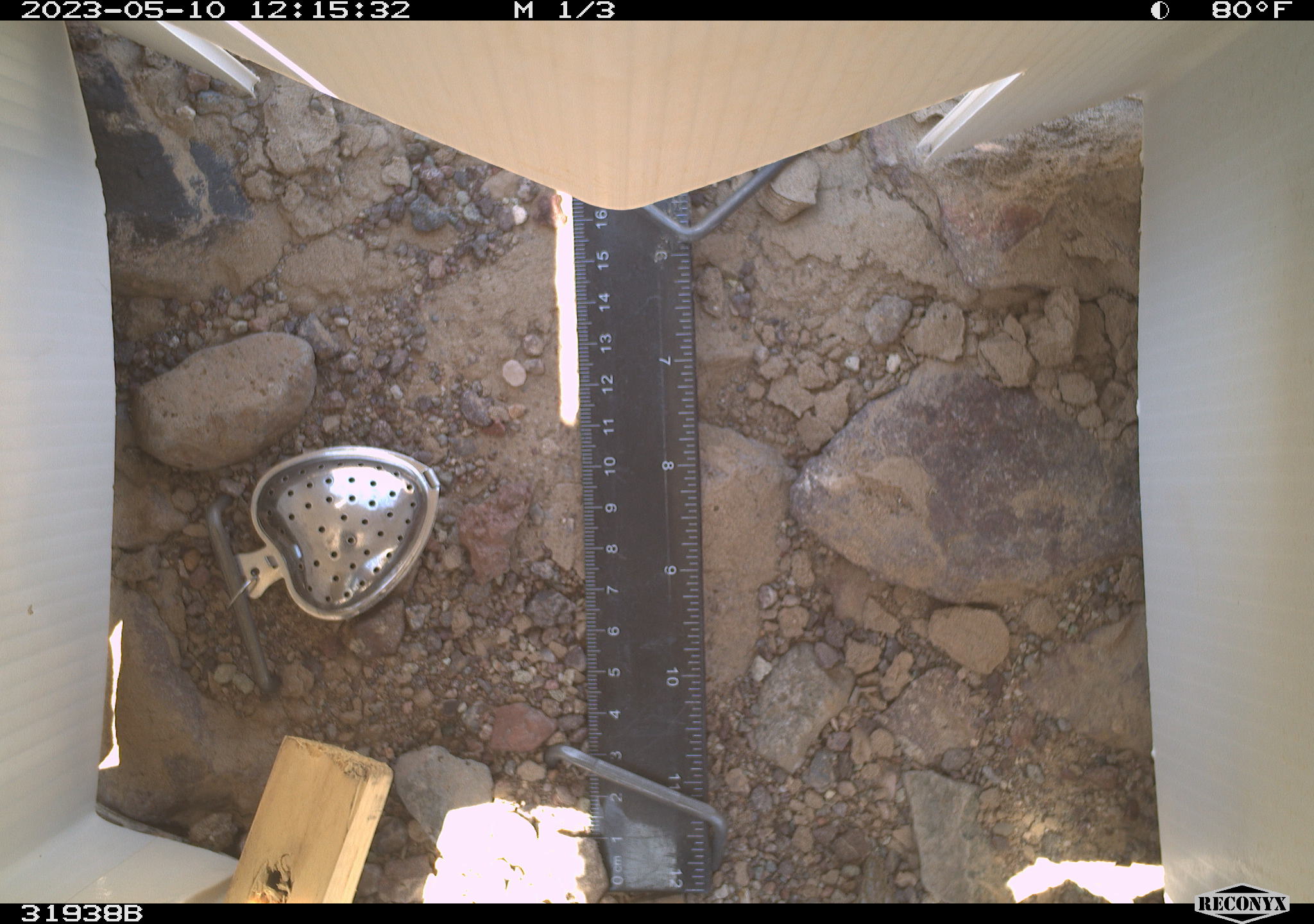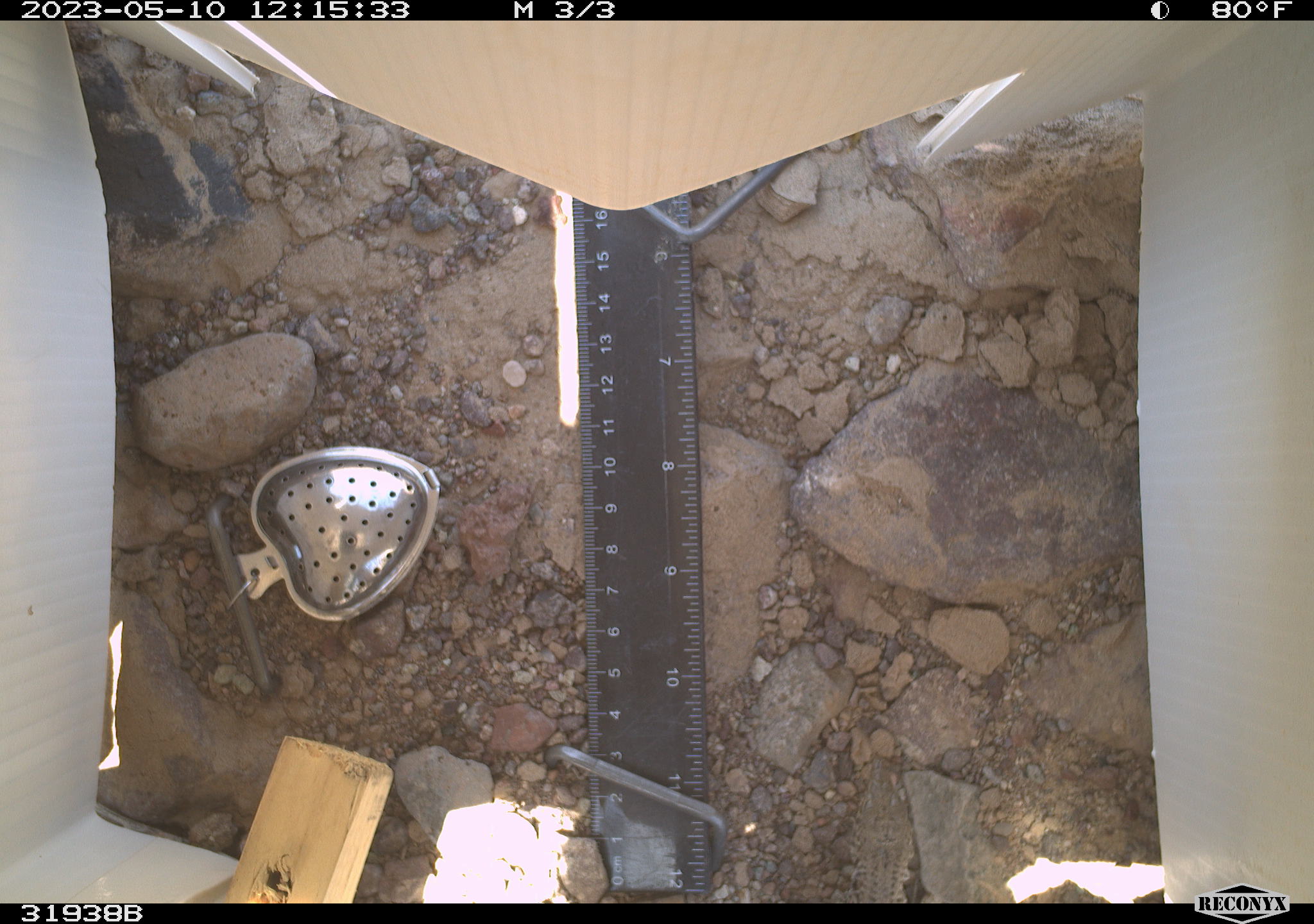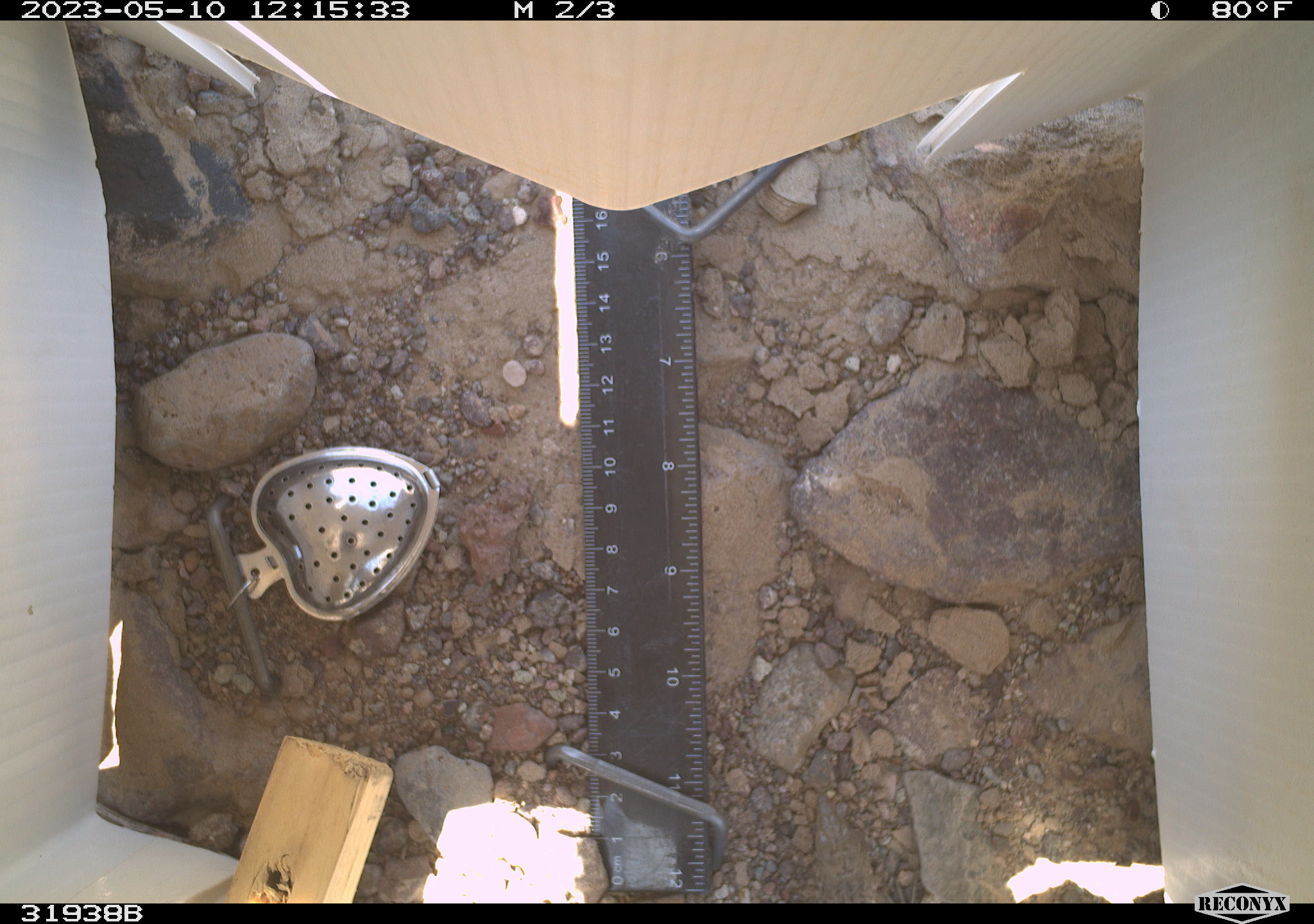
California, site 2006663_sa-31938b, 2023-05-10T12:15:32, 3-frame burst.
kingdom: Animalia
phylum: Chordata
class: Reptilia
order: Squamata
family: Teiidae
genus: Aspidoscelis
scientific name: Aspidoscelis tigris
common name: western whiptail